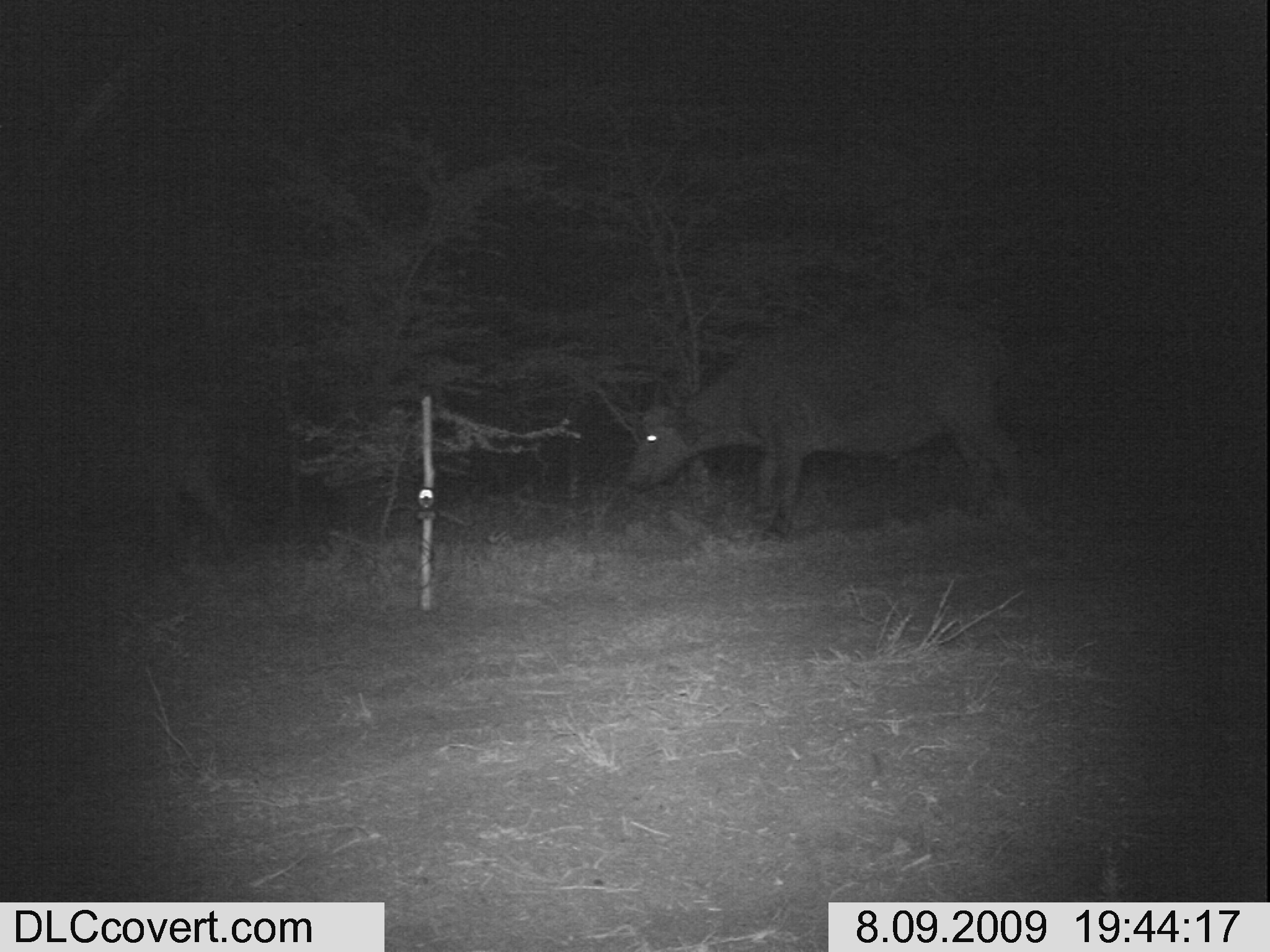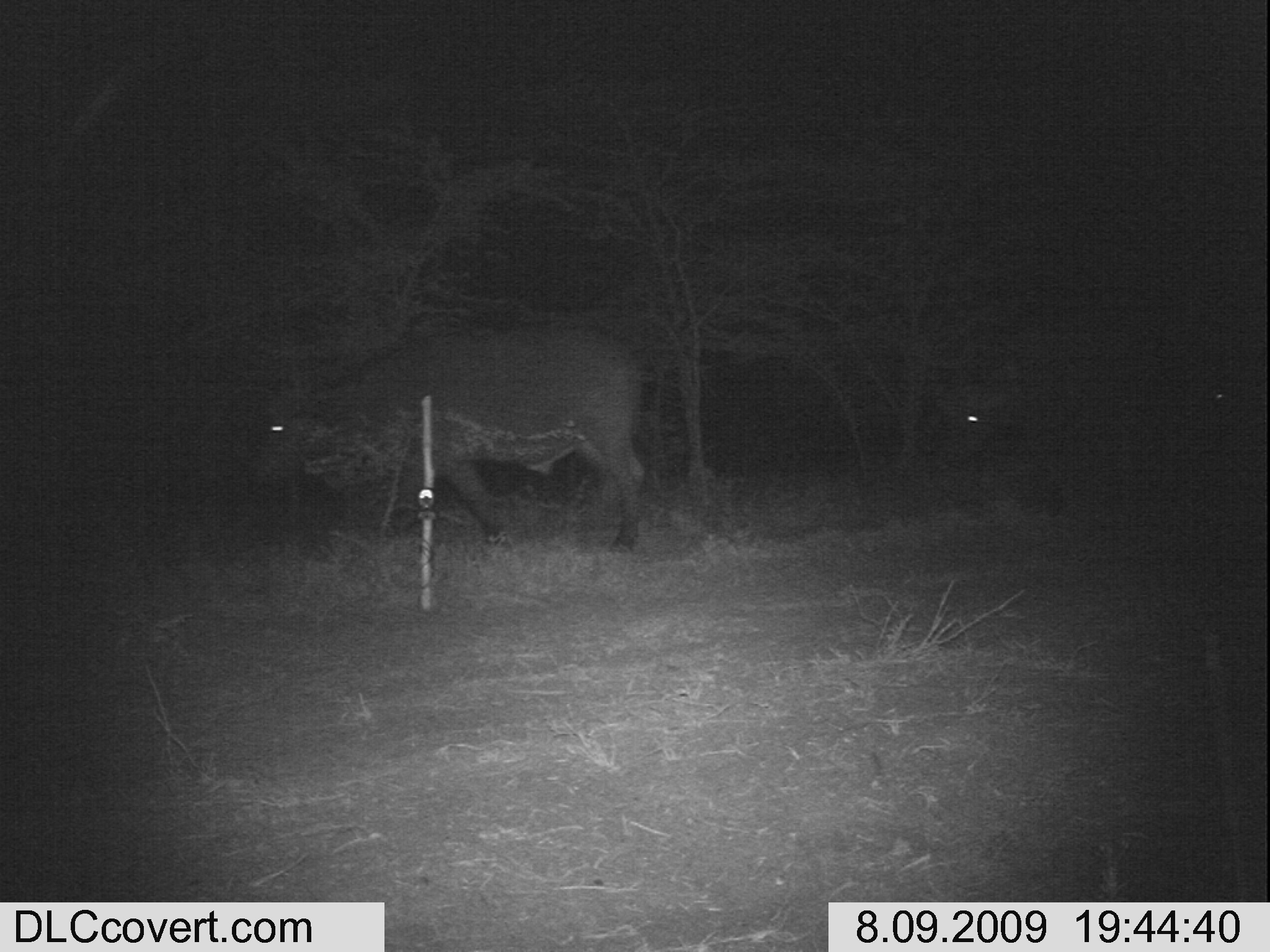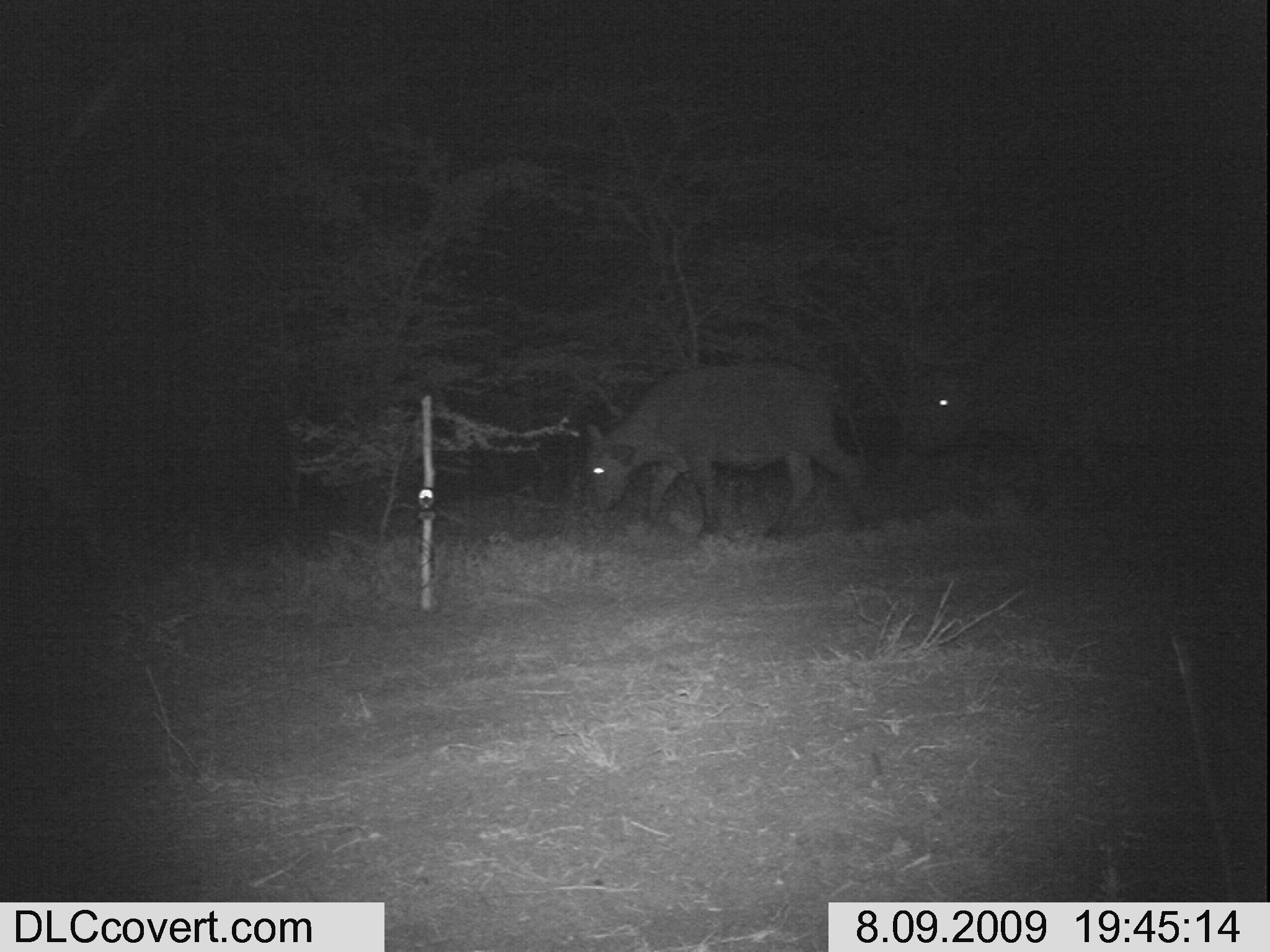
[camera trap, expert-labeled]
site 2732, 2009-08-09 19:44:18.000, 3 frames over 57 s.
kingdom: Animalia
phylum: Chordata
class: Mammalia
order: Artiodactyla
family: Bovidae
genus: Syncerus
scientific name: Syncerus caffer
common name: african buffalo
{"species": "Syncerus caffer (african buffalo)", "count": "2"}